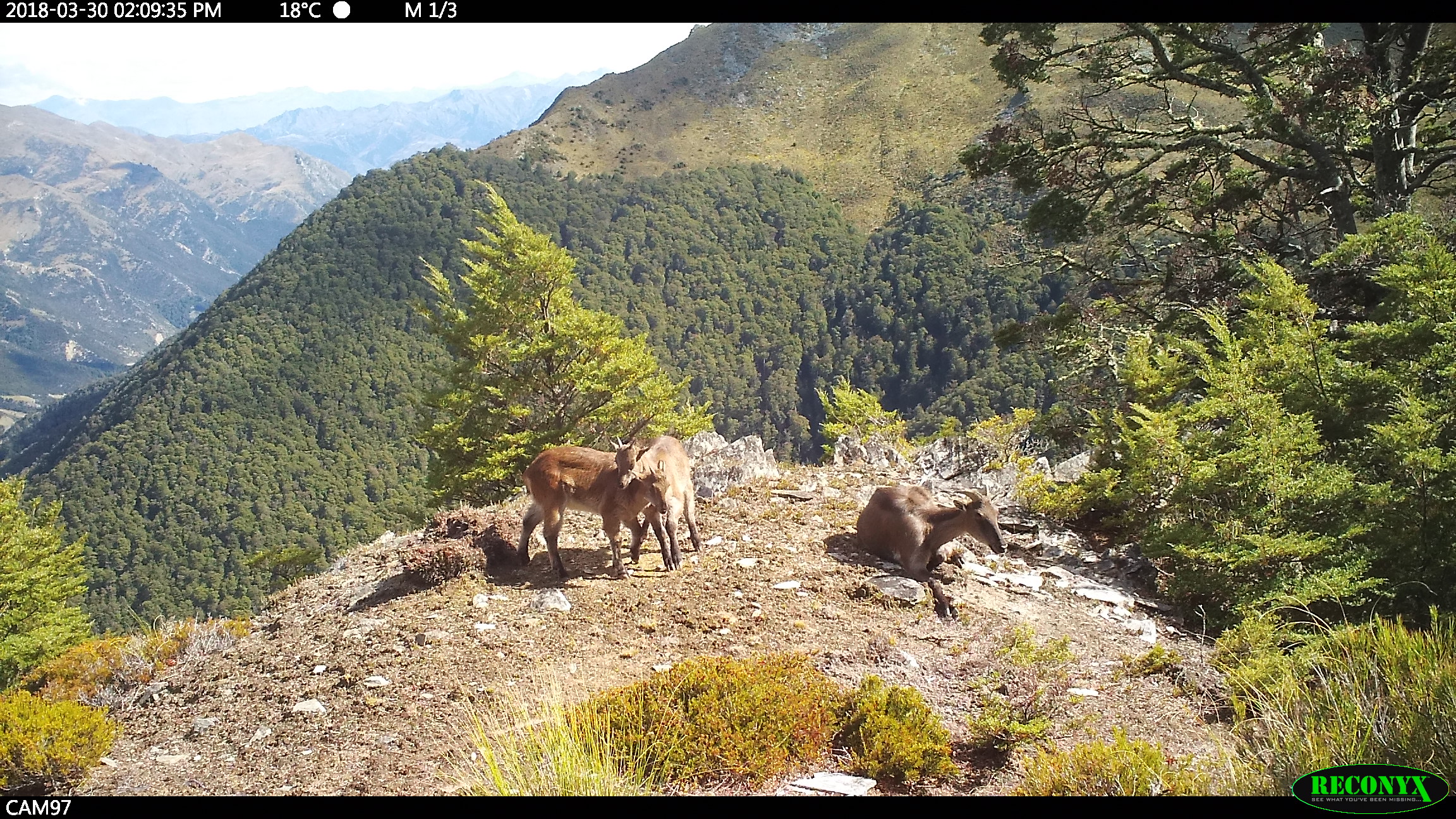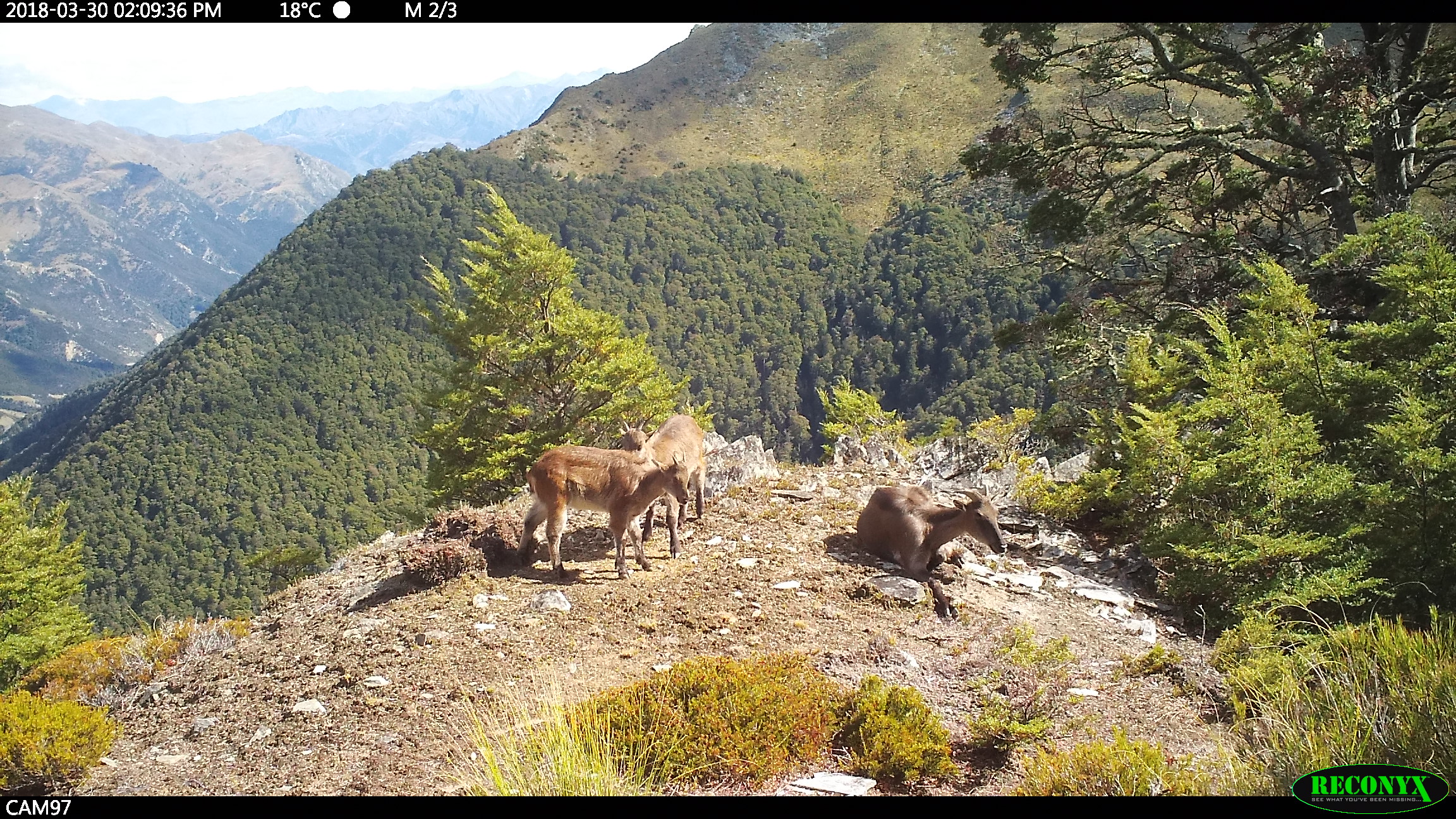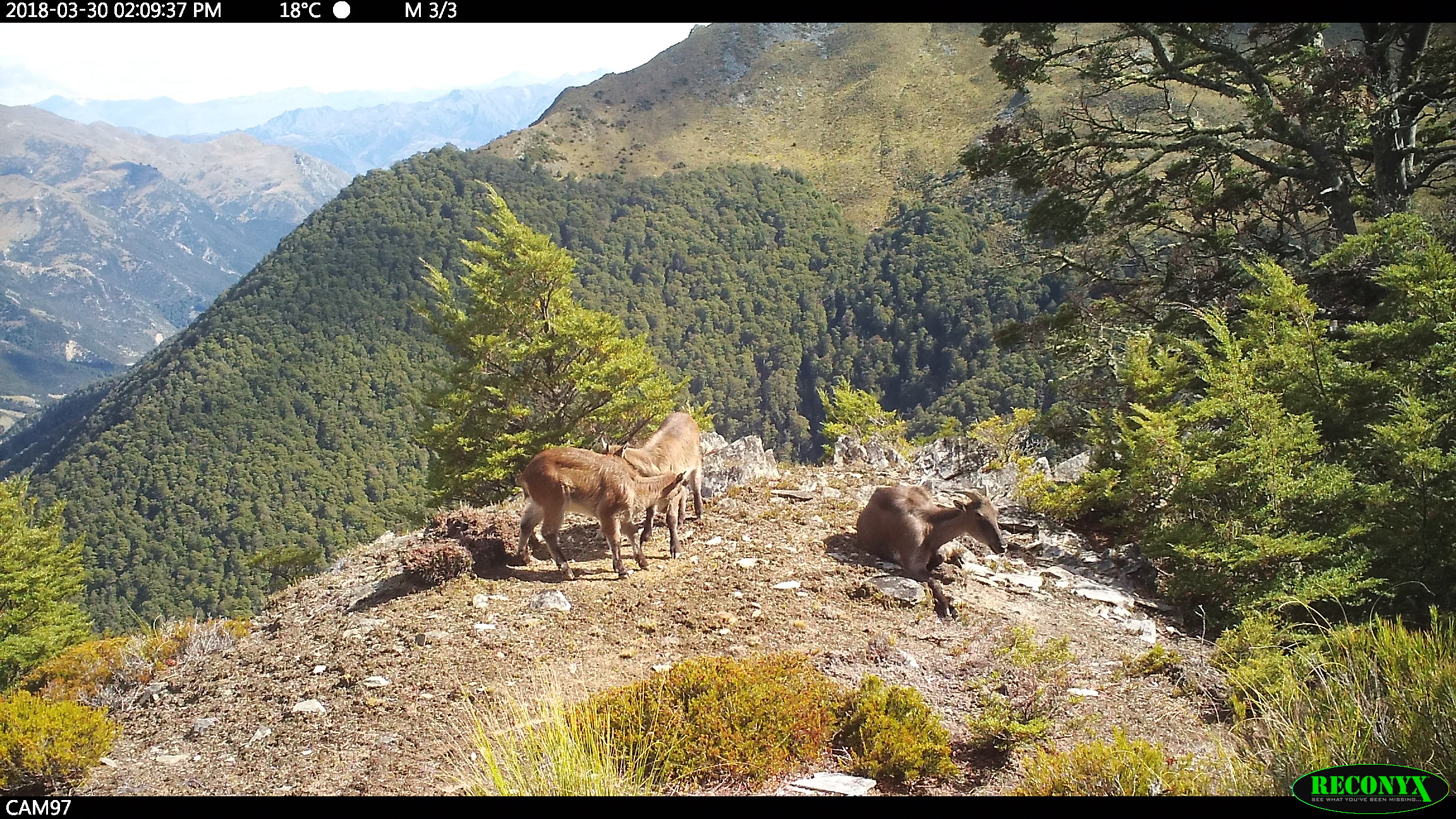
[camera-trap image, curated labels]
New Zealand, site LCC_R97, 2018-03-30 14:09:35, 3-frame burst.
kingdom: Animalia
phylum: Chordata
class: Mammalia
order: Artiodactyla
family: Bovidae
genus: Nilgiritragus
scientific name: Nilgiritragus hylocrius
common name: tahr